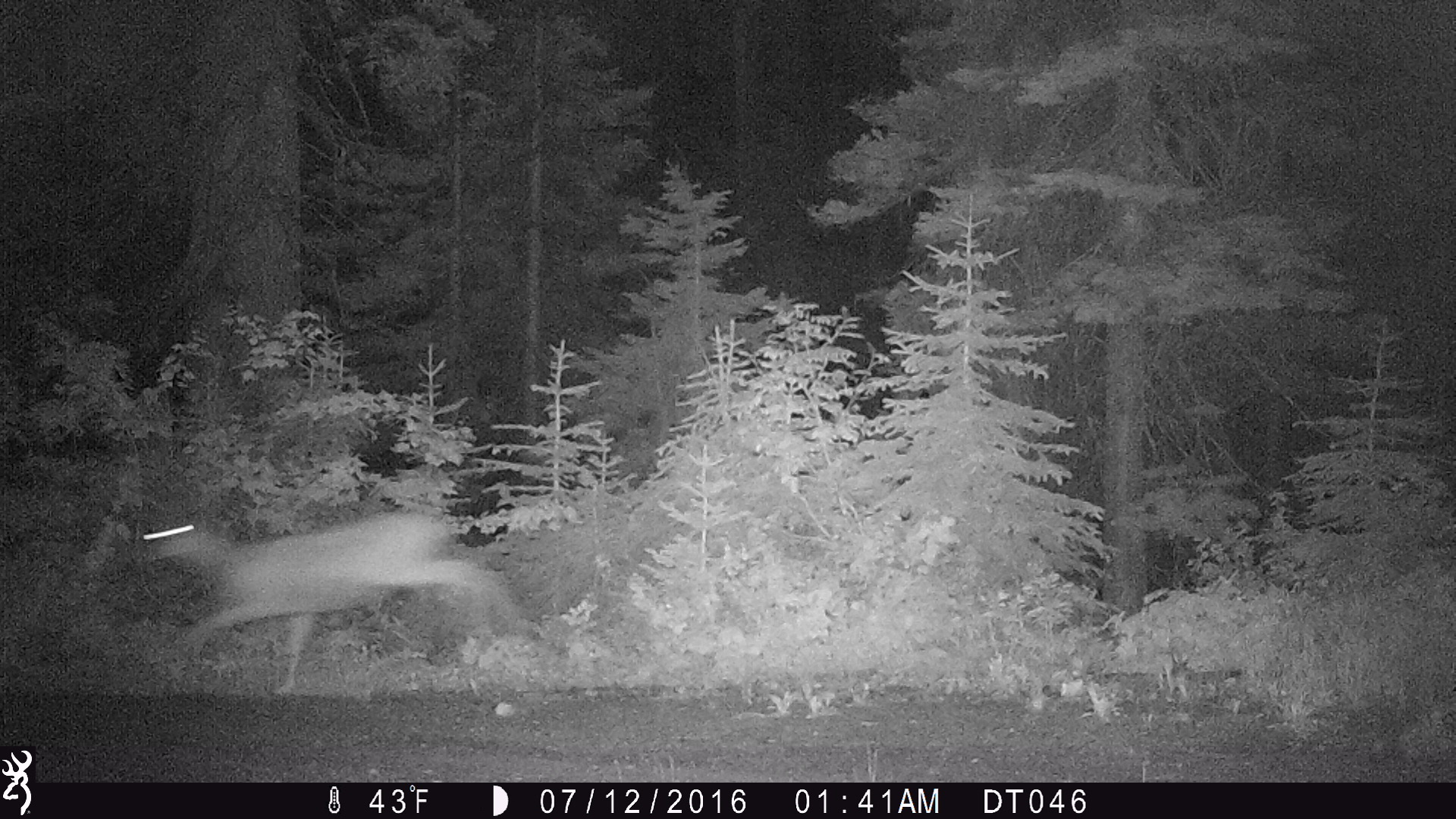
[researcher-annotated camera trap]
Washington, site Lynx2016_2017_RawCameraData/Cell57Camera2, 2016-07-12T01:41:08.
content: unidentified animal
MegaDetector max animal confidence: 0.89